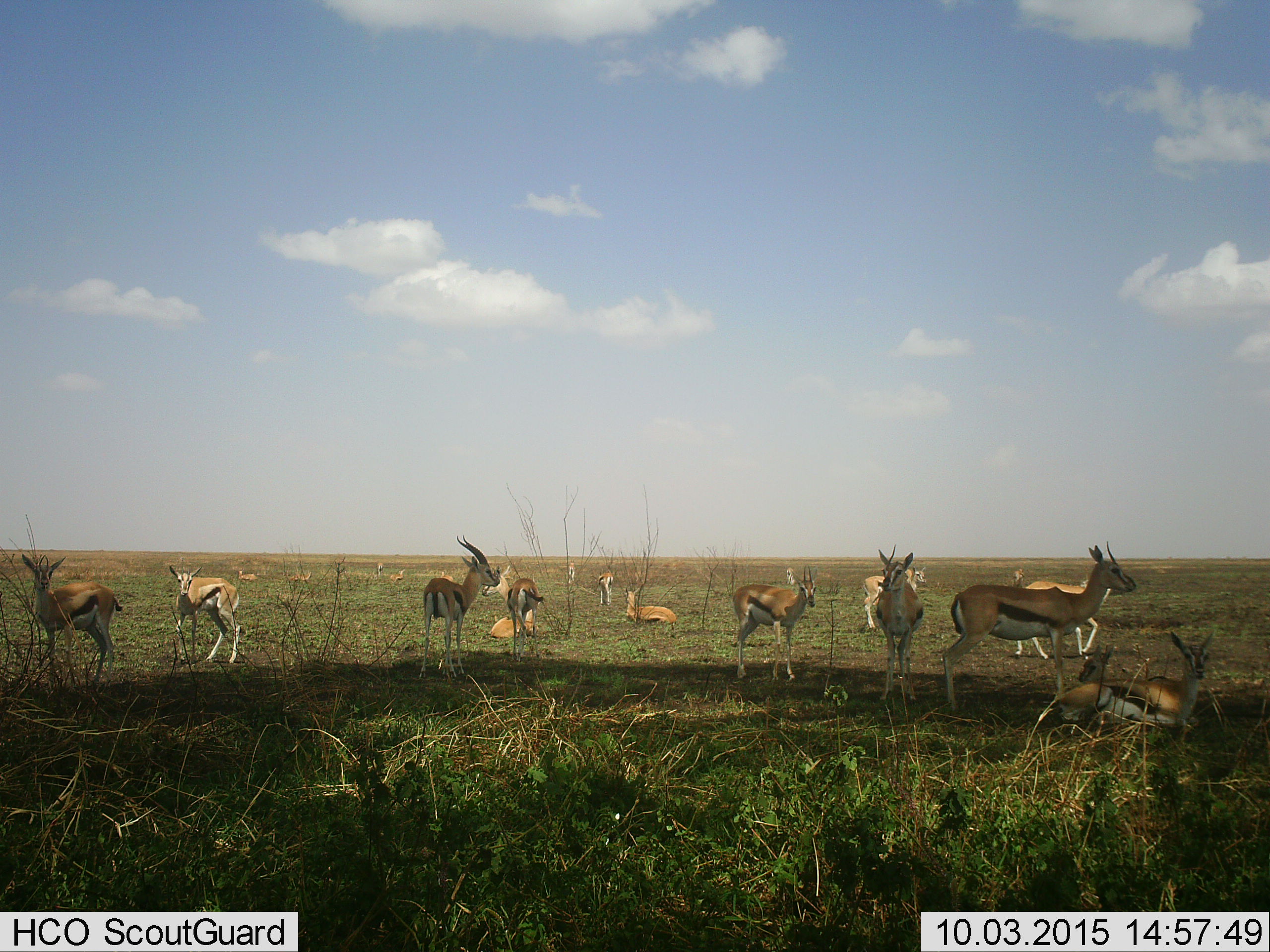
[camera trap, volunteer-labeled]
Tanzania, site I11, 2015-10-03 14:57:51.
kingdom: Animalia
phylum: Chordata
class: Mammalia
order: Artiodactyla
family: Bovidae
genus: Eudorcas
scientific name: Eudorcas thomsonii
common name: thomson's gazelle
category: gazellethomsons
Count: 11-50.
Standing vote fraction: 100%.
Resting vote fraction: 89%.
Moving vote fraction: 56%.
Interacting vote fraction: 11%.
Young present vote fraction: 44%.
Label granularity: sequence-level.